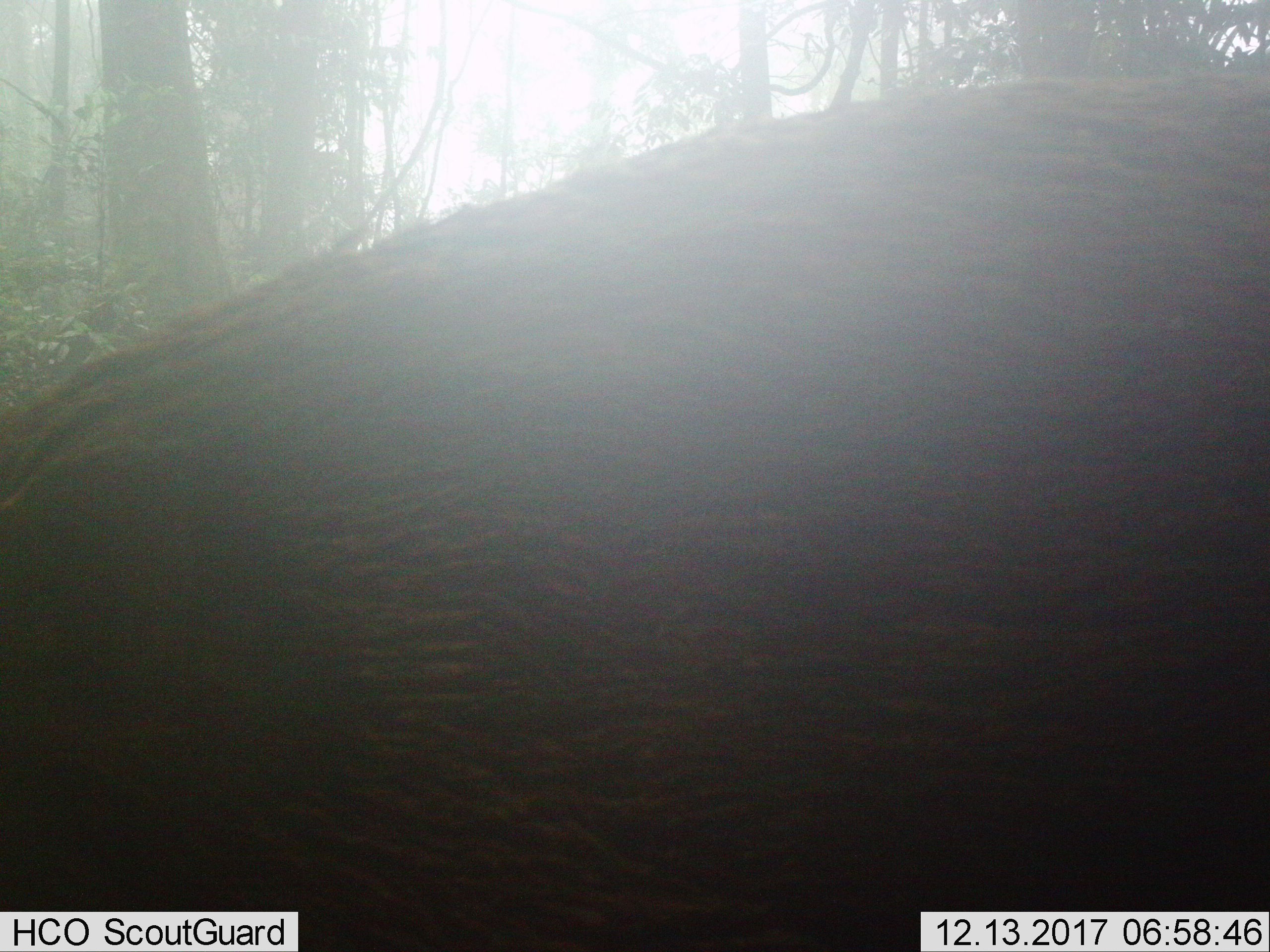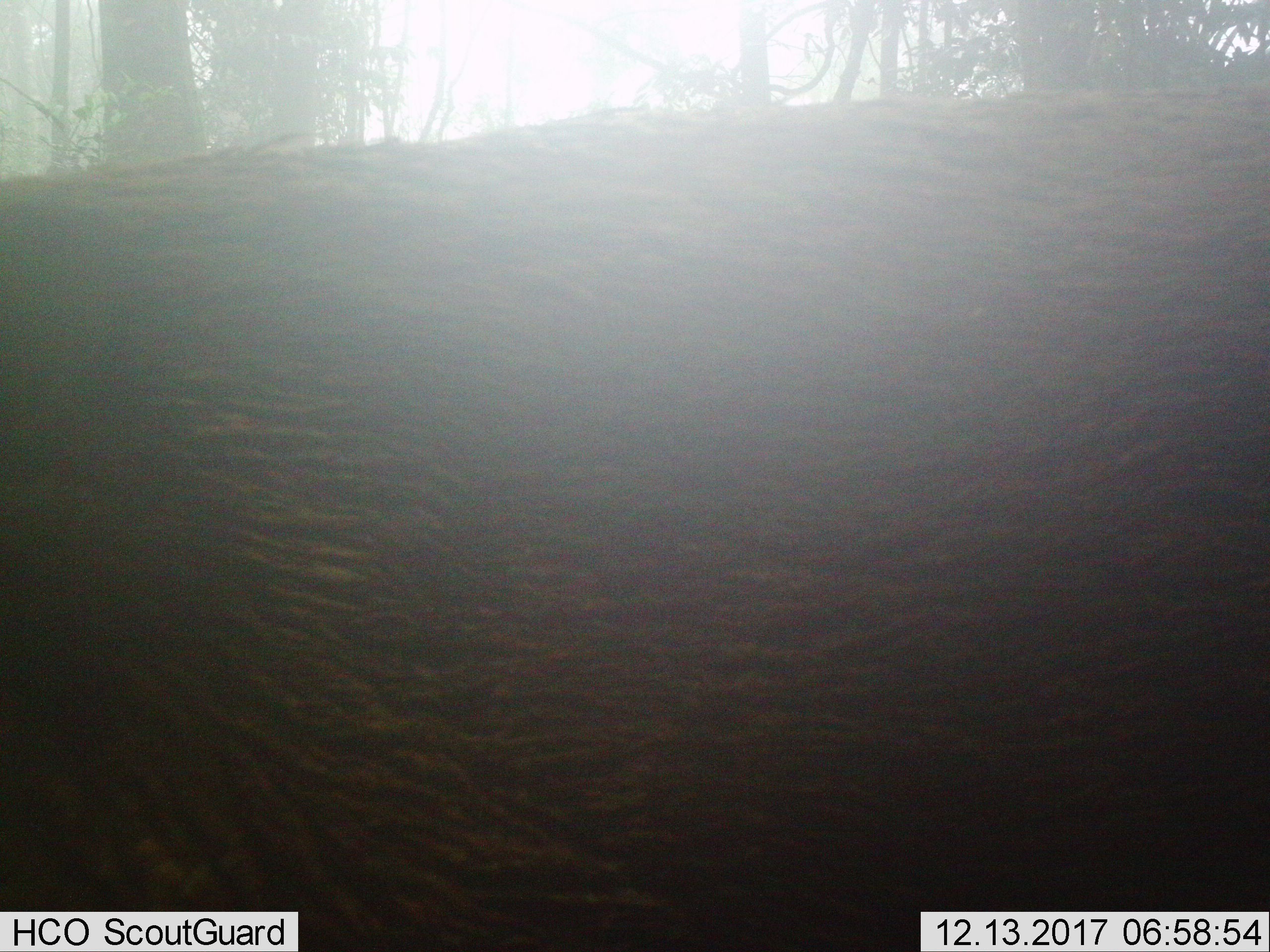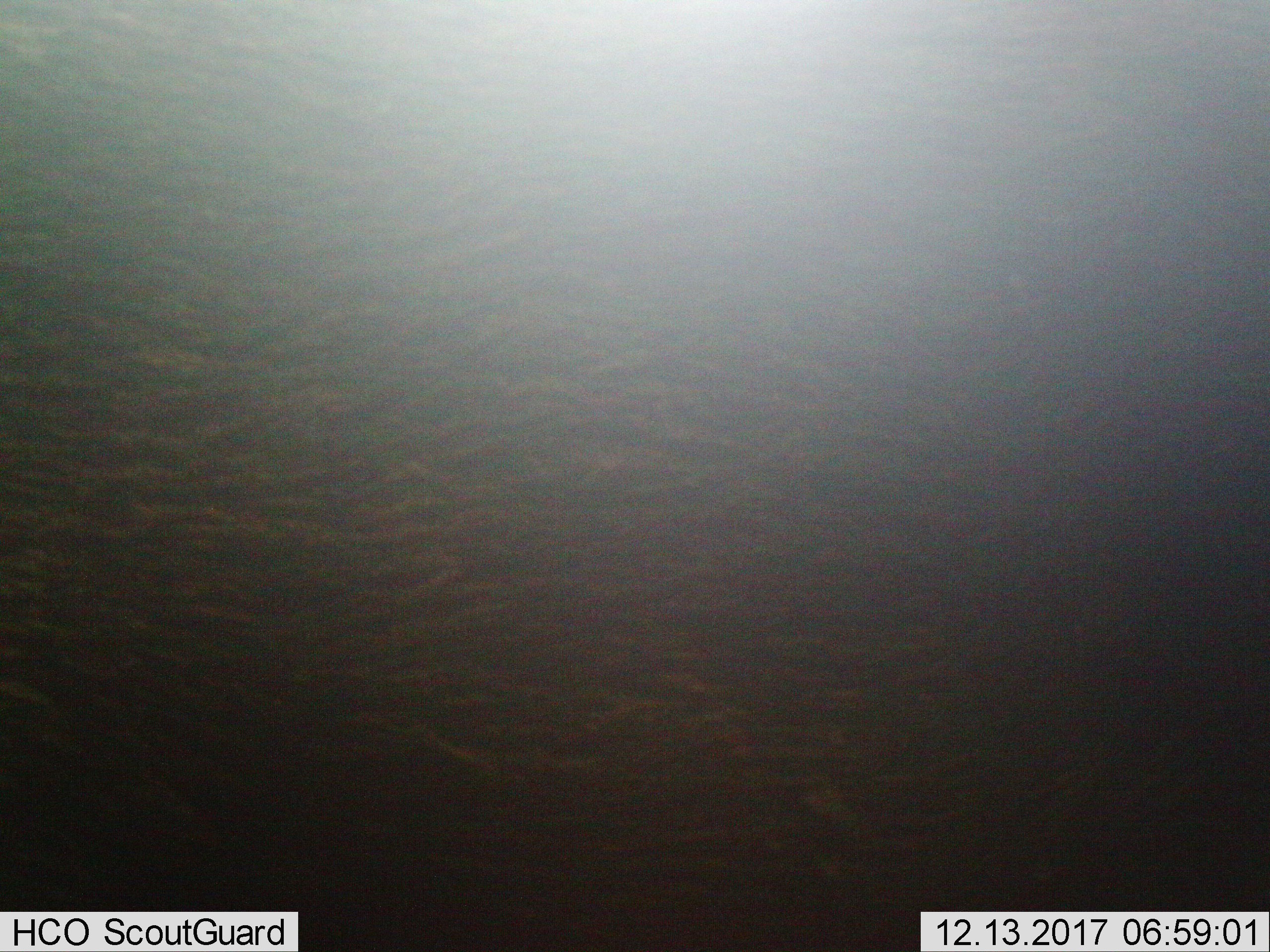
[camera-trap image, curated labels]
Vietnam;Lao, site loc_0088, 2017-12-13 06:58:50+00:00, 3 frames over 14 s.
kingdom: Animalia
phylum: Chordata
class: Mammalia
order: Artiodactyla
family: Suidae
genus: Sus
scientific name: Sus scrofa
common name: eurasian wild pig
Eurasian wild pig (Sus scrofa). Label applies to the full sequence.